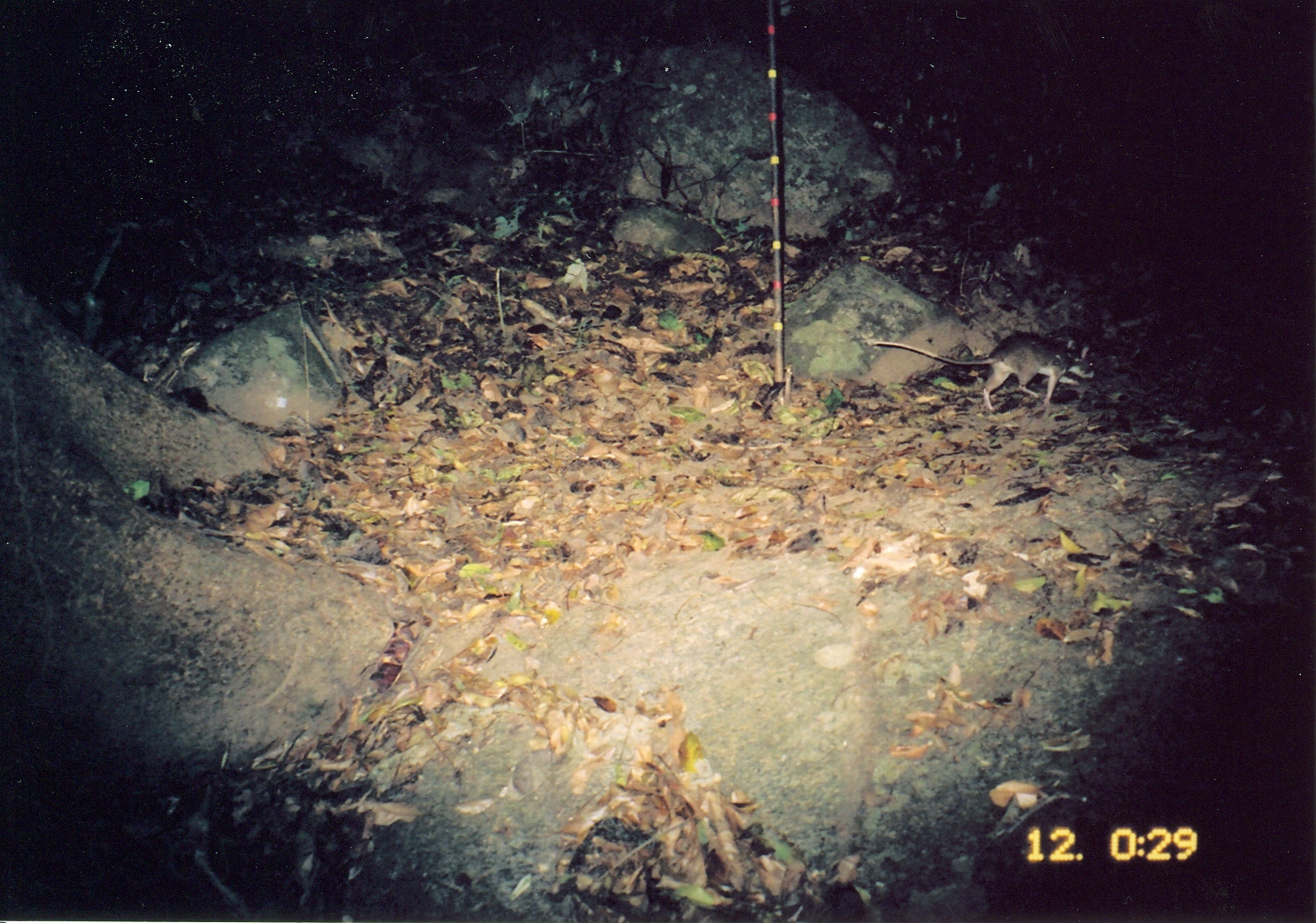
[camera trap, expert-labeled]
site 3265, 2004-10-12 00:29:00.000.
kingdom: Animalia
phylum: Chordata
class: Mammalia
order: Rodentia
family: Nesomyidae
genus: Cricetomys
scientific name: Cricetomys gambianus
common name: african giant pouched rat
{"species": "Cricetomys gambianus (african giant pouched rat)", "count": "1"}